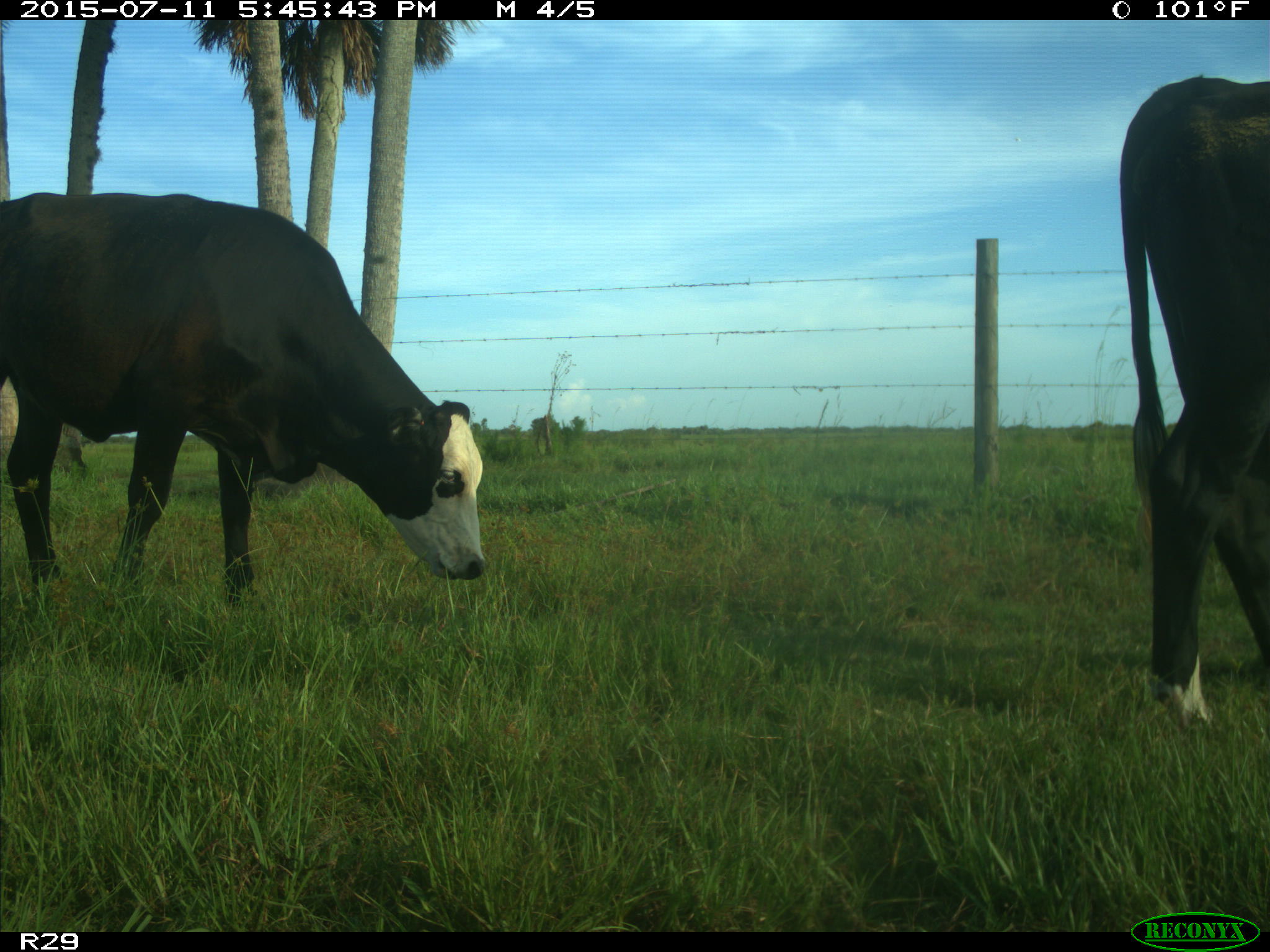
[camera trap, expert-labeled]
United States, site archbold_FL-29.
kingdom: Animalia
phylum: Chordata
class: Mammalia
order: Artiodactyla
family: Bovidae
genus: Bos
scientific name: Bos taurus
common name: domestic cow